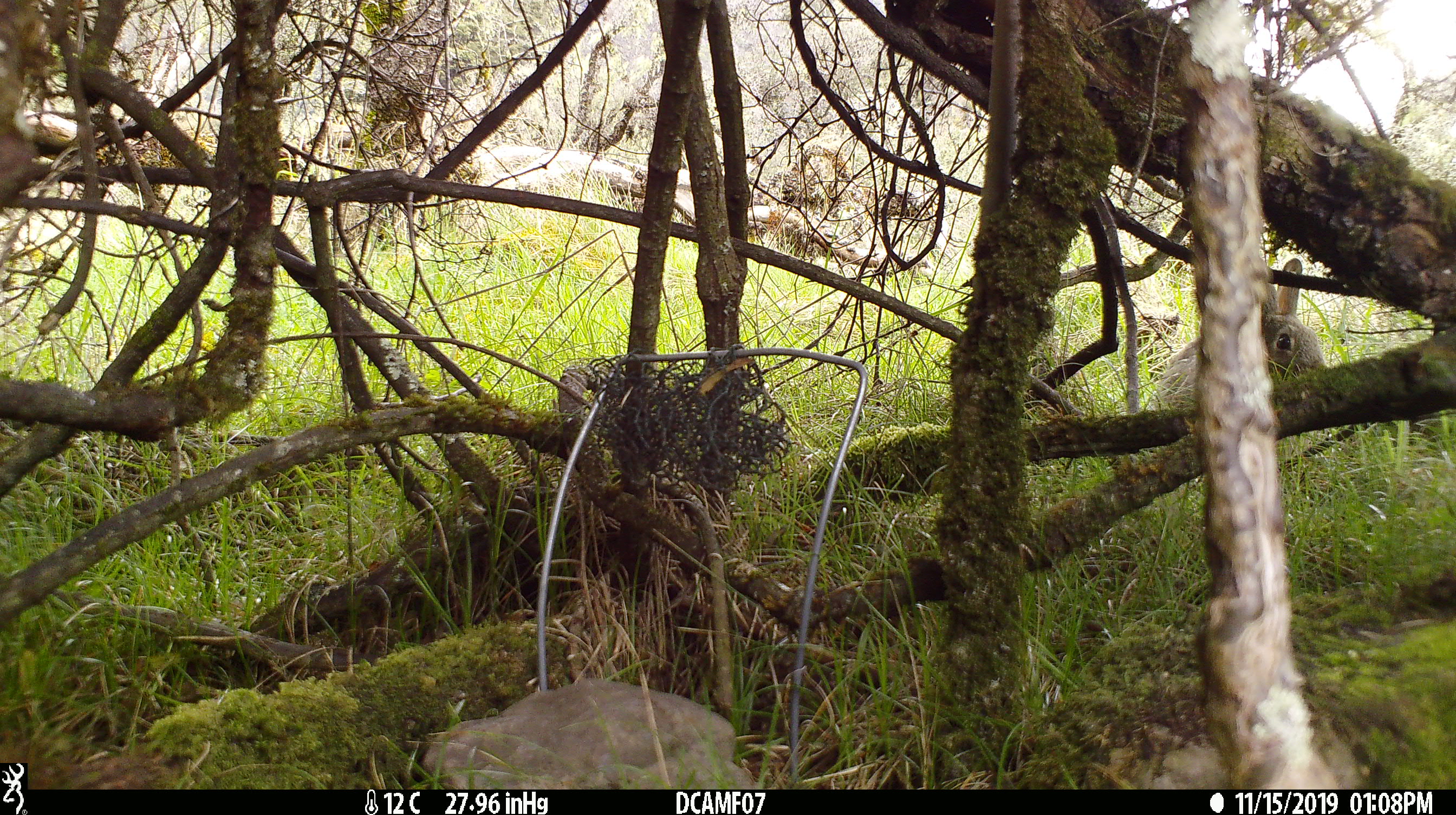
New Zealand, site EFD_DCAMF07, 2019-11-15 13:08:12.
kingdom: Animalia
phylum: Chordata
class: Mammalia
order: Lagomorpha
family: Leporidae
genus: Oryctolagus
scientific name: Oryctolagus cuniculus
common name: european rabbit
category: rabbit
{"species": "rabbit (european rabbit) (Oryctolagus cuniculus)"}